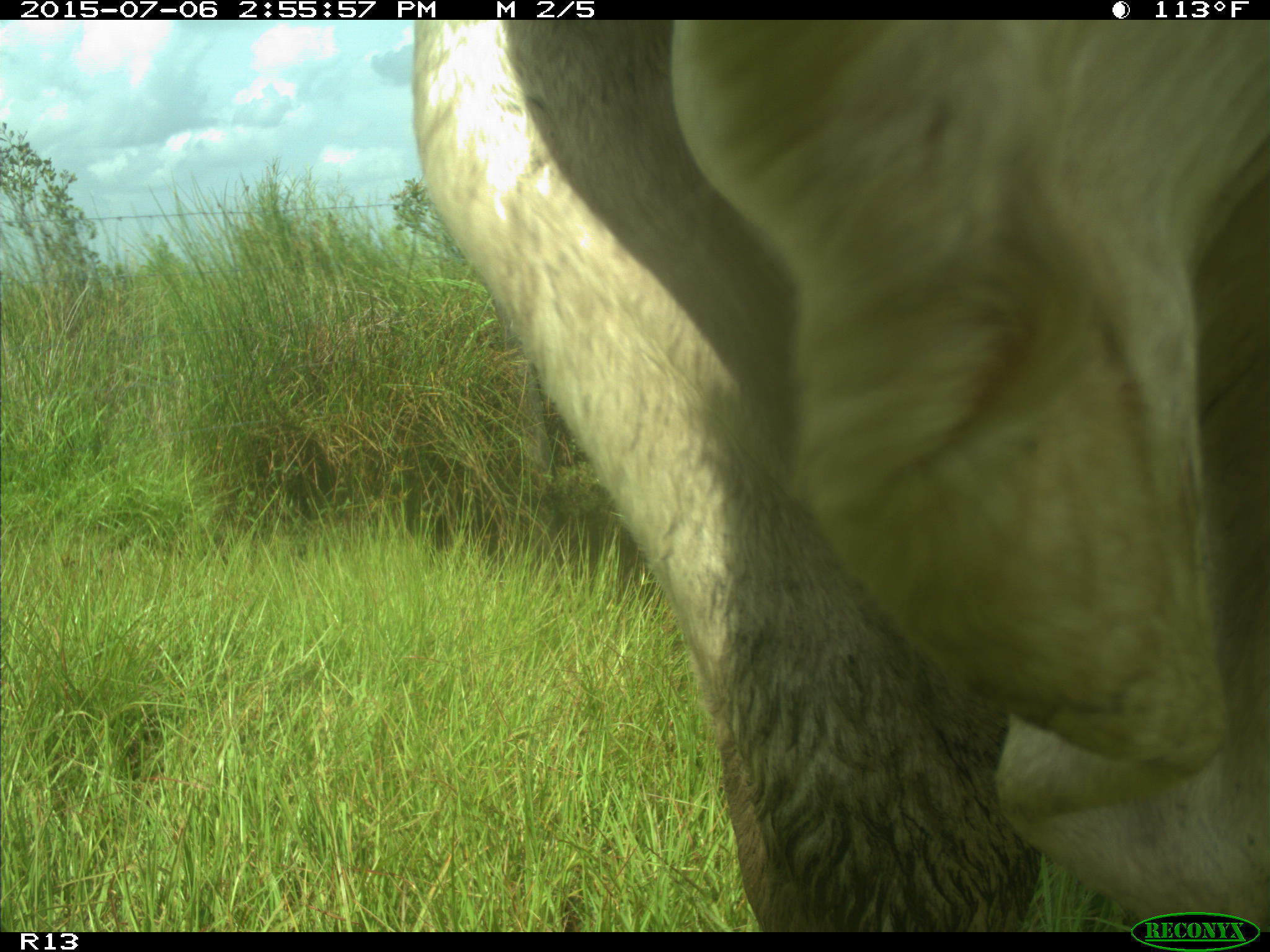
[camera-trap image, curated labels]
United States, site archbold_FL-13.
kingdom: Animalia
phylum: Chordata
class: Mammalia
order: Artiodactyla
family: Bovidae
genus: Bos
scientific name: Bos taurus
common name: domestic cow